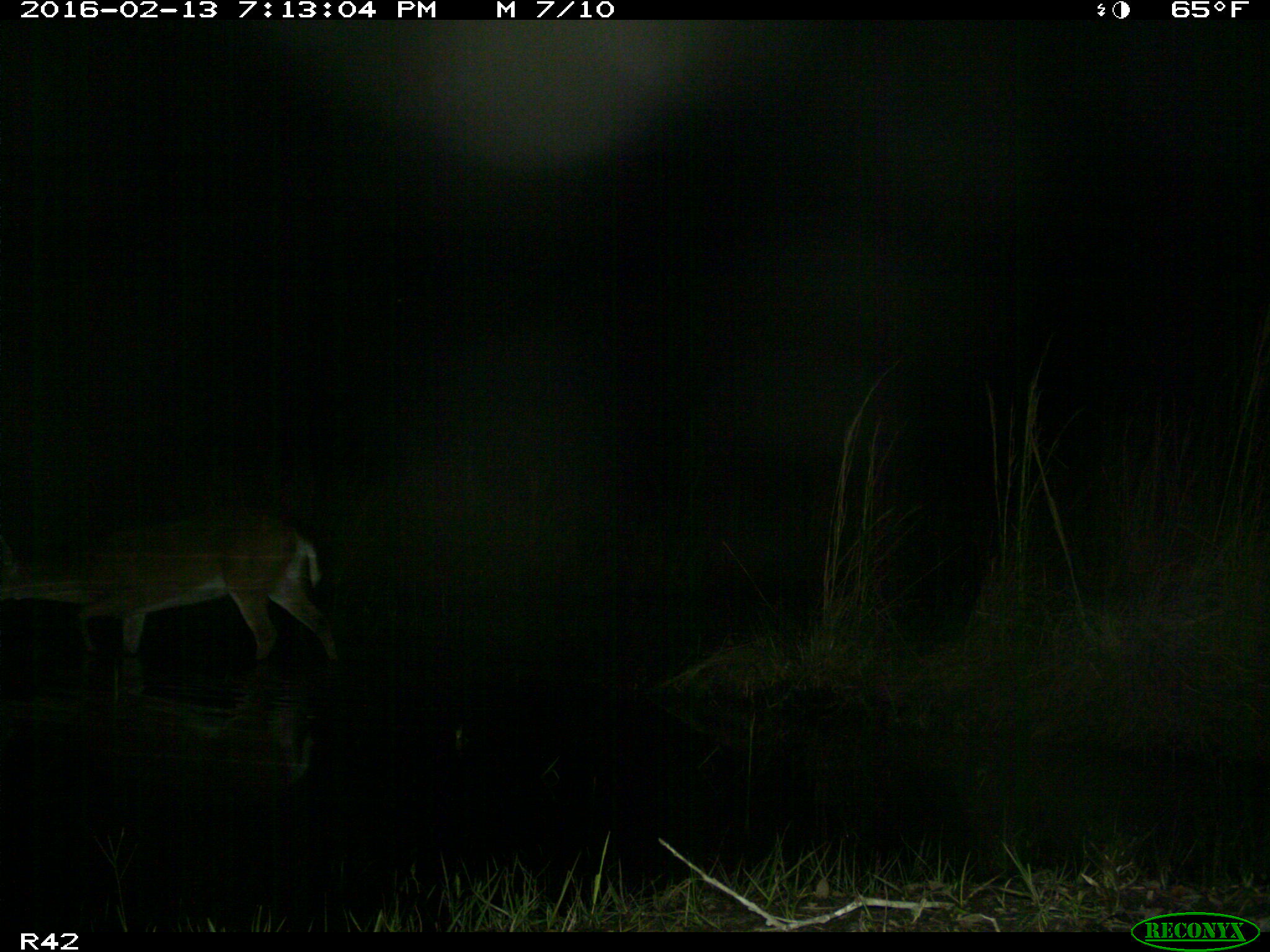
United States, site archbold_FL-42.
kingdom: Animalia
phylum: Chordata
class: Mammalia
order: Artiodactyla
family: Cervidae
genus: Odocoileus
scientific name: Odocoileus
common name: deer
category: unidentified deer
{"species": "unidentified deer (deer) (Odocoileus)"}